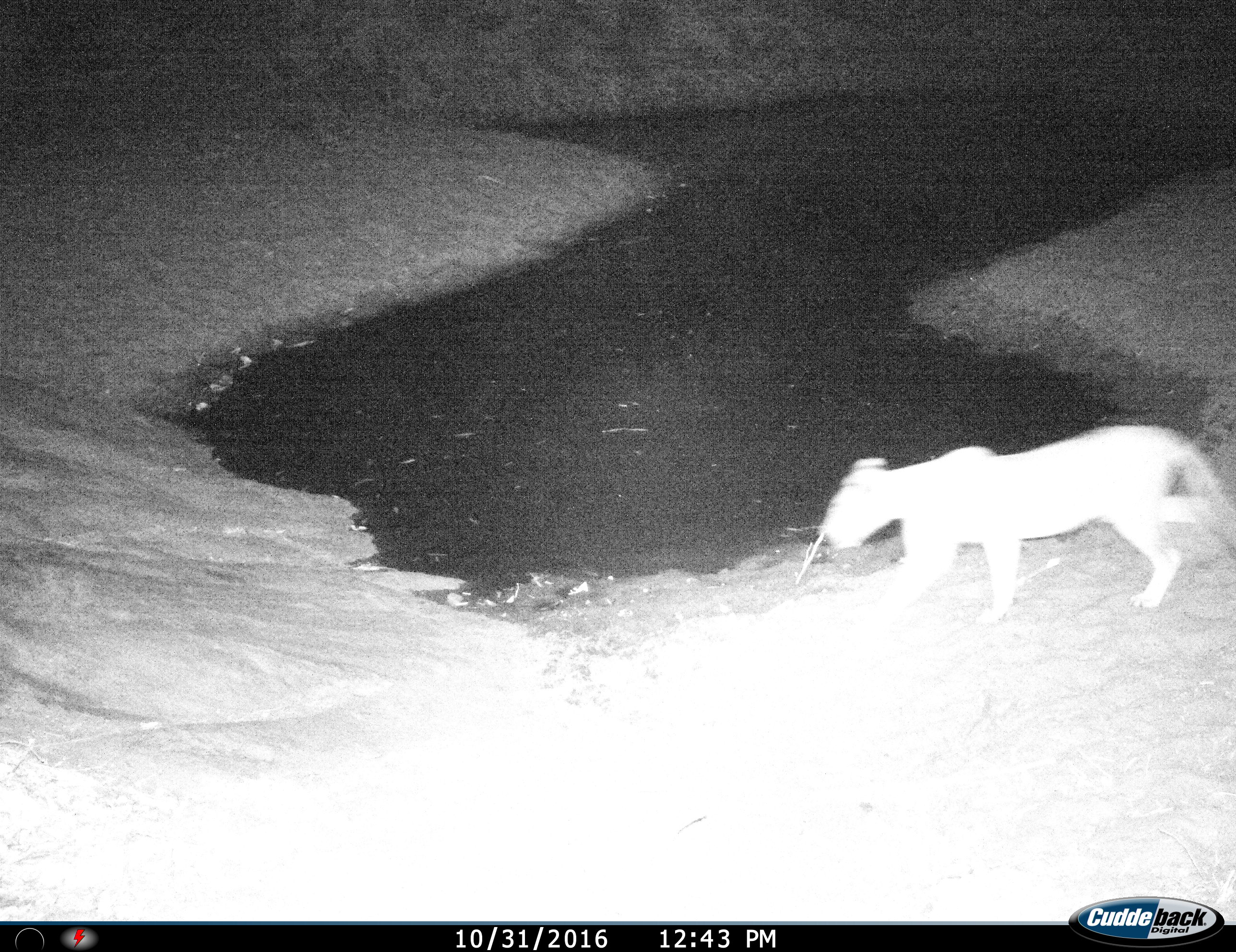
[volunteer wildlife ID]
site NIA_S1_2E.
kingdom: Animalia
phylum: Chordata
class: Mammalia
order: Carnivora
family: Felidae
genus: Panthera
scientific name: Panthera leo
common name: lion female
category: lionfemale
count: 1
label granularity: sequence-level